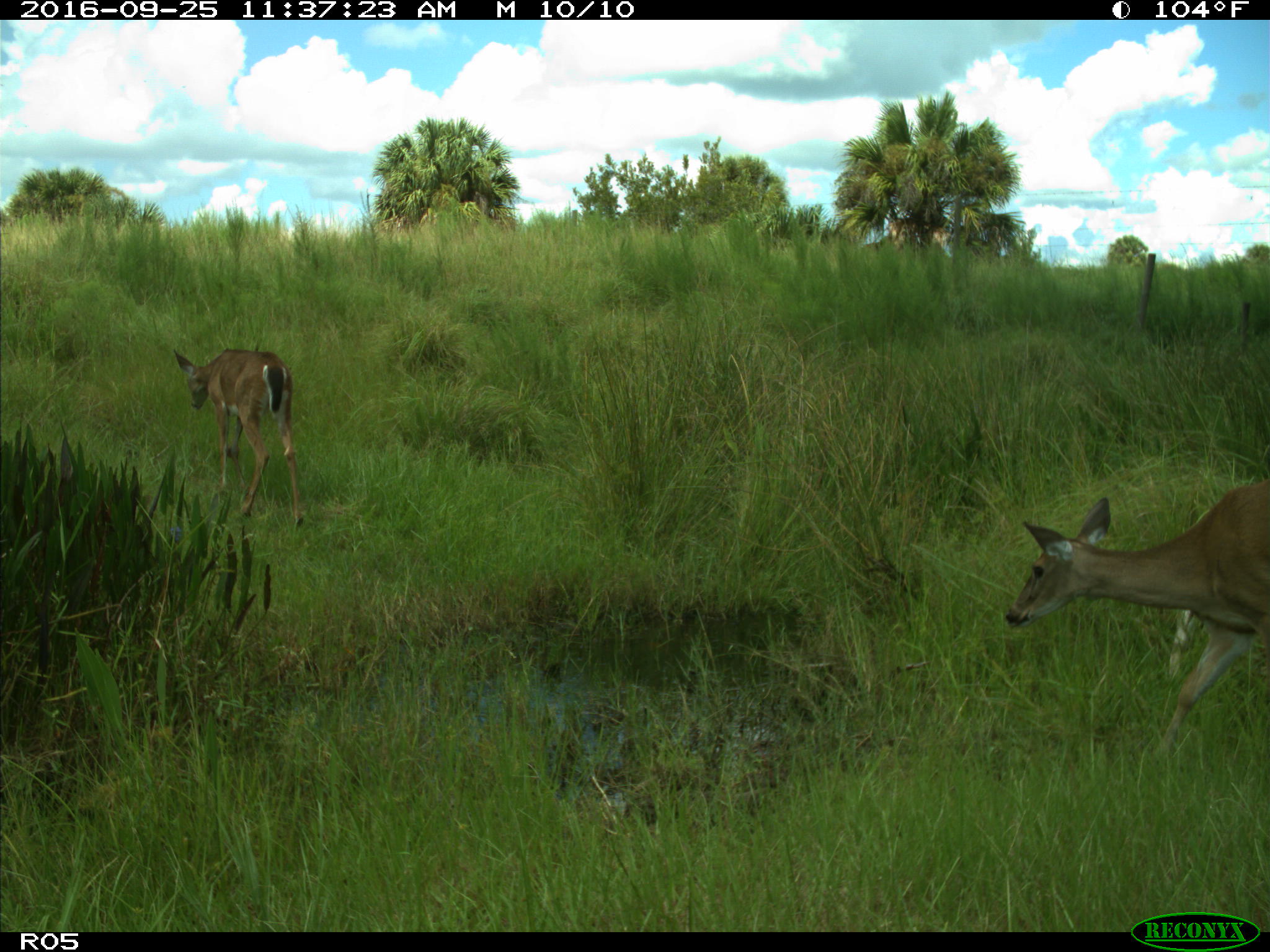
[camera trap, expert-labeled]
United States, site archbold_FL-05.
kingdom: Animalia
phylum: Chordata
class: Mammalia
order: Artiodactyla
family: Cervidae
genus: Odocoileus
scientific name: Odocoileus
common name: deer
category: unidentified deer